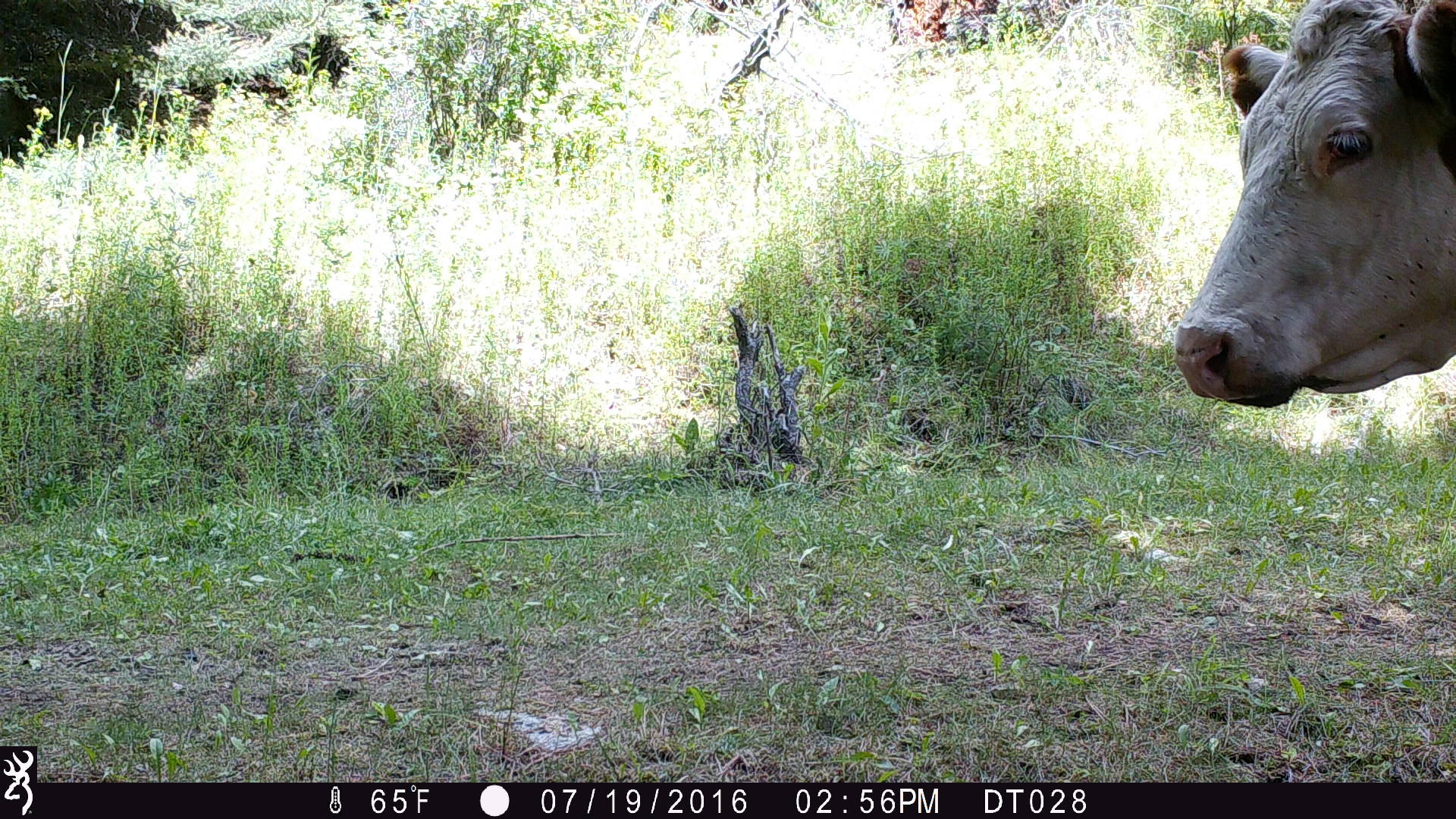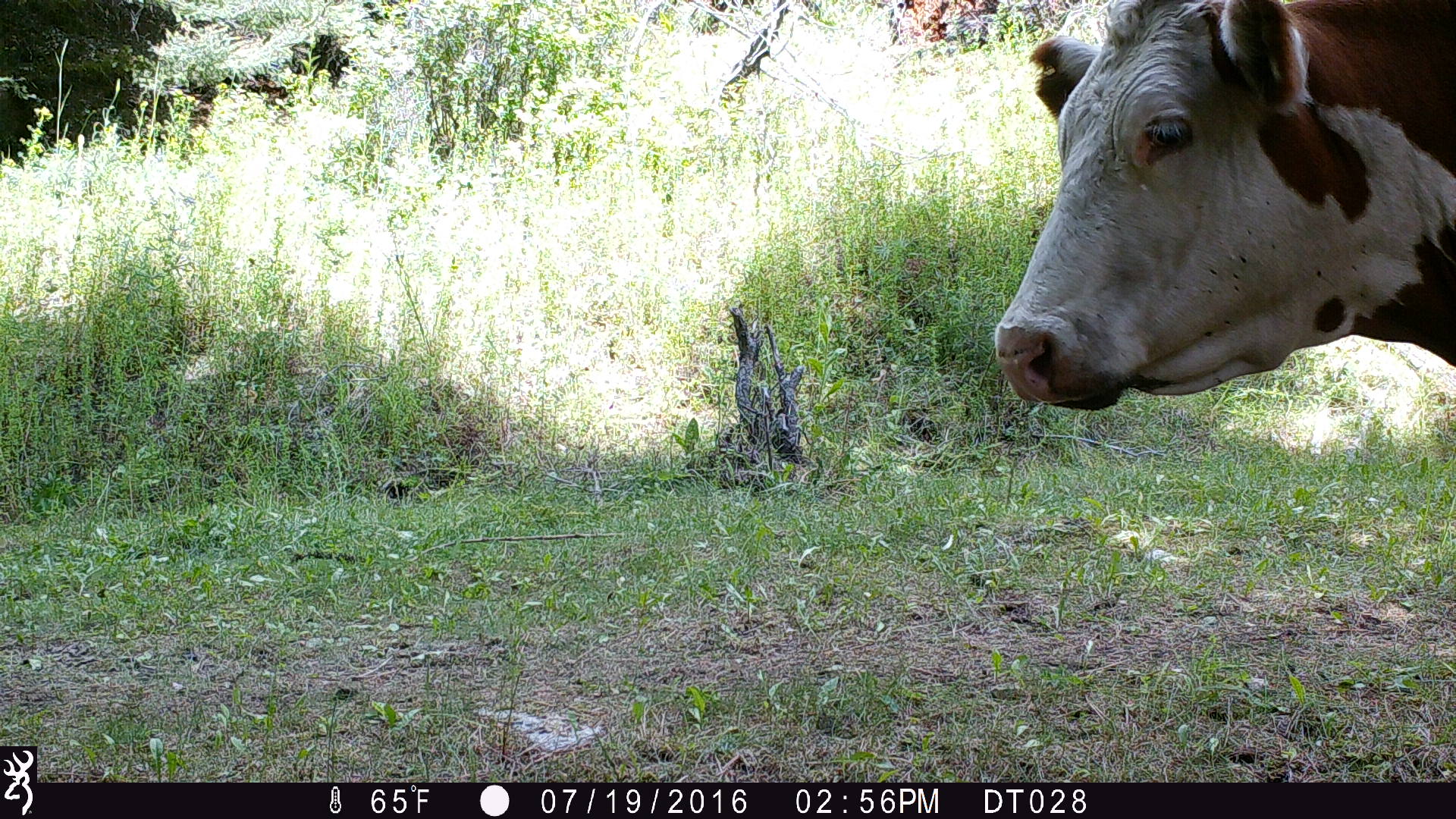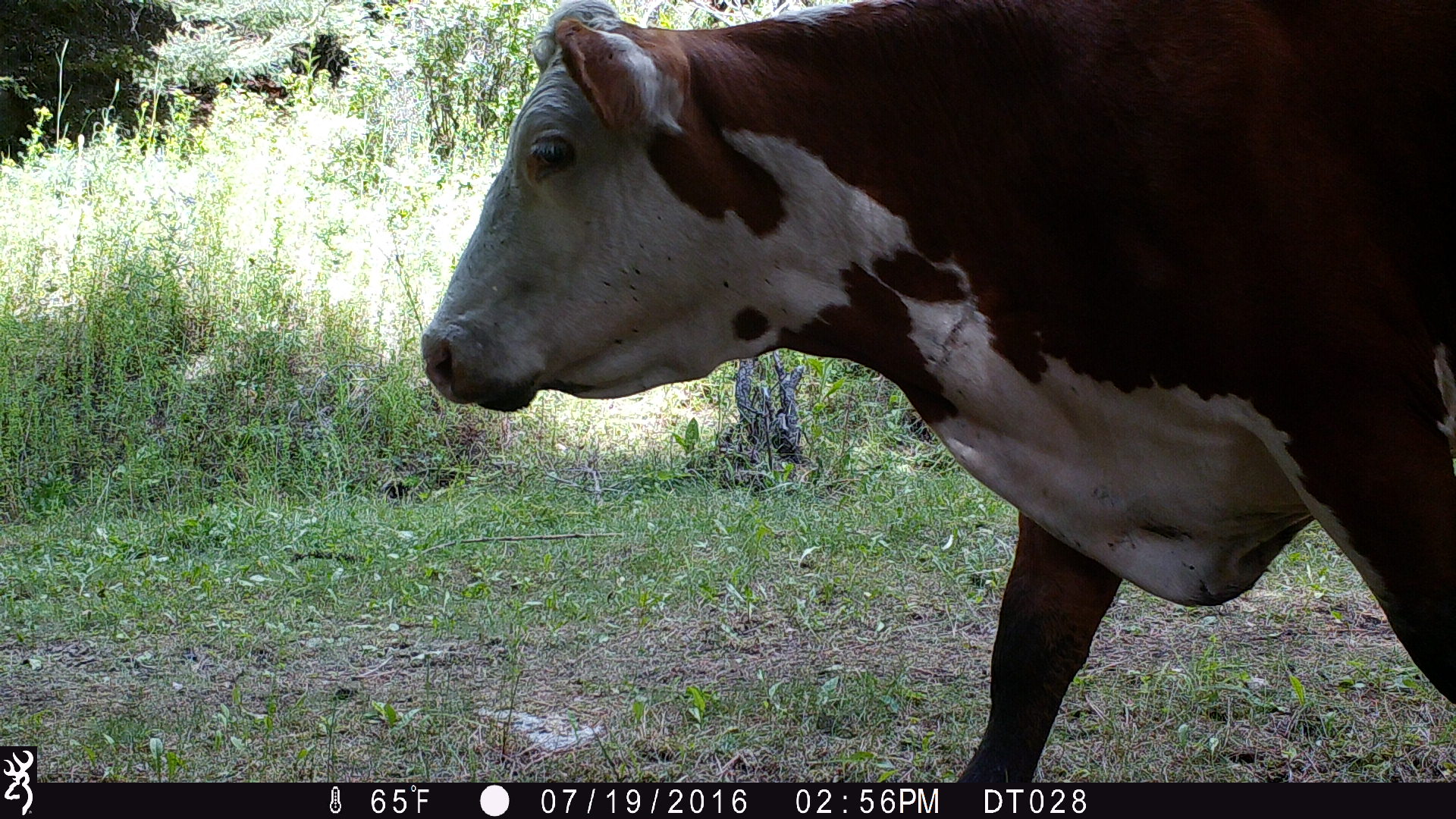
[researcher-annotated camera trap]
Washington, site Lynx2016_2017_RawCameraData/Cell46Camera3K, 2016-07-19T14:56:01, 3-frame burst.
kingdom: Animalia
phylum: Chordata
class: Mammalia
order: Artiodactyla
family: Bovidae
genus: Bos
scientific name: Bos taurus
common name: domestic cattle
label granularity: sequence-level